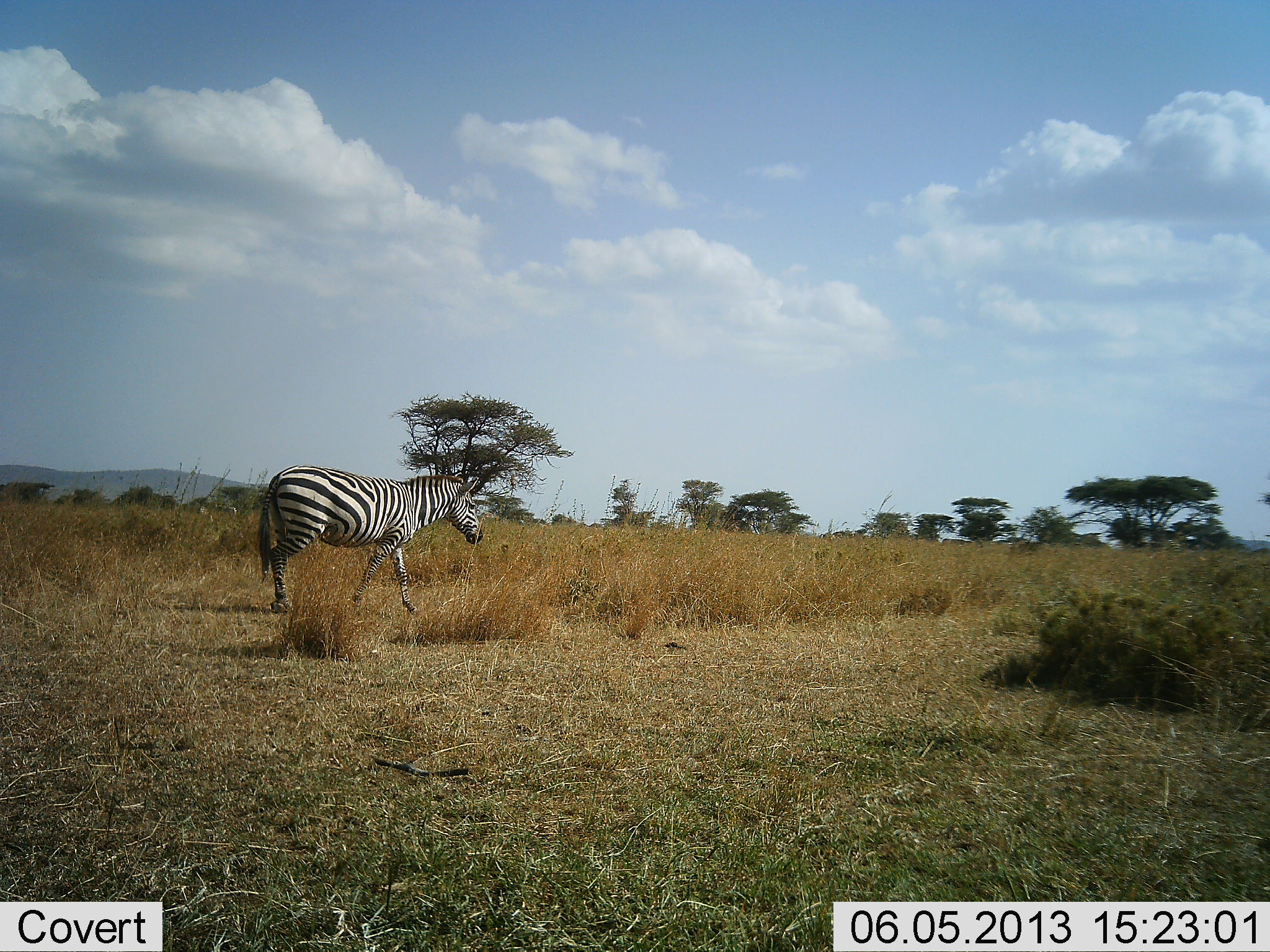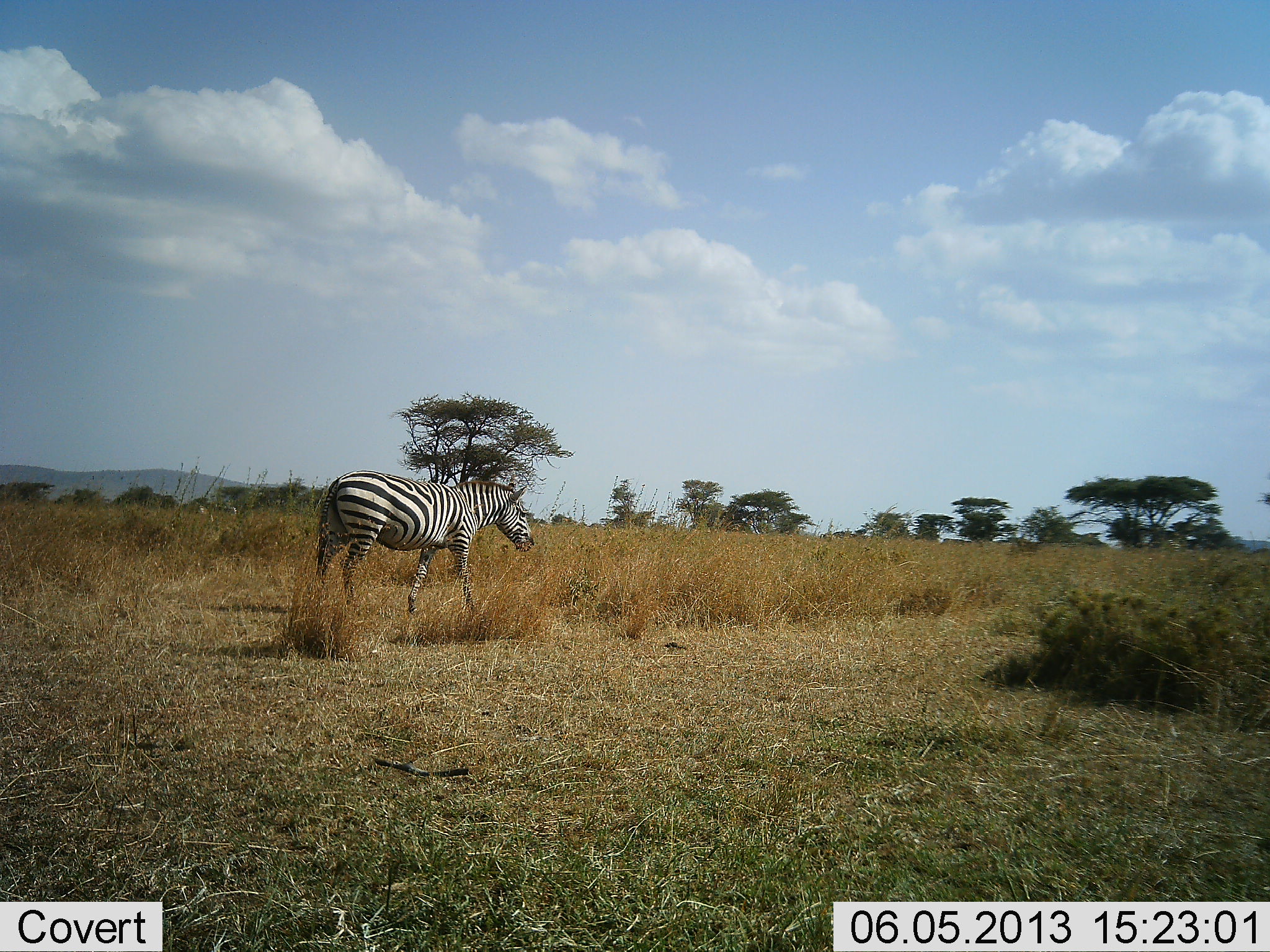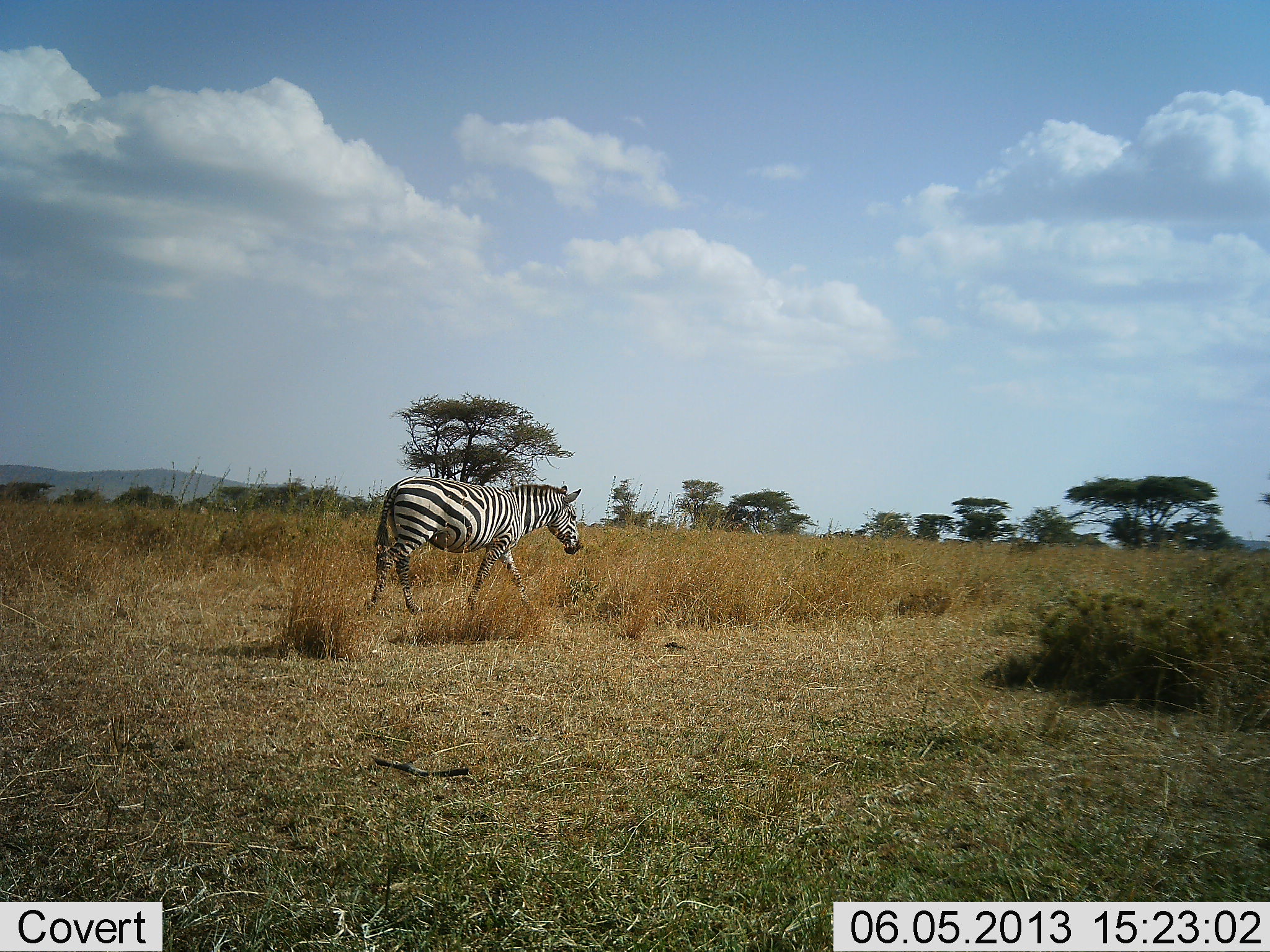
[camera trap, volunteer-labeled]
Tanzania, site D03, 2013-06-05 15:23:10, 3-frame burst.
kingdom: Animalia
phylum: Chordata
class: Mammalia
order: Perissodactyla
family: Equidae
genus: Equus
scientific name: Equus quagga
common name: plains zebra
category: zebra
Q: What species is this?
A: Zebra (plains zebra) (Equus quagga).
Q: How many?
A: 1.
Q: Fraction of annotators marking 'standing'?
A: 6%.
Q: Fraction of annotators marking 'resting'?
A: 0%.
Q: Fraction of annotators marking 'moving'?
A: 97%.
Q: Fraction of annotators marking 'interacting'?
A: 0%.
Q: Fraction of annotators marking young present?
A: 0%.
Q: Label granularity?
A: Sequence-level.